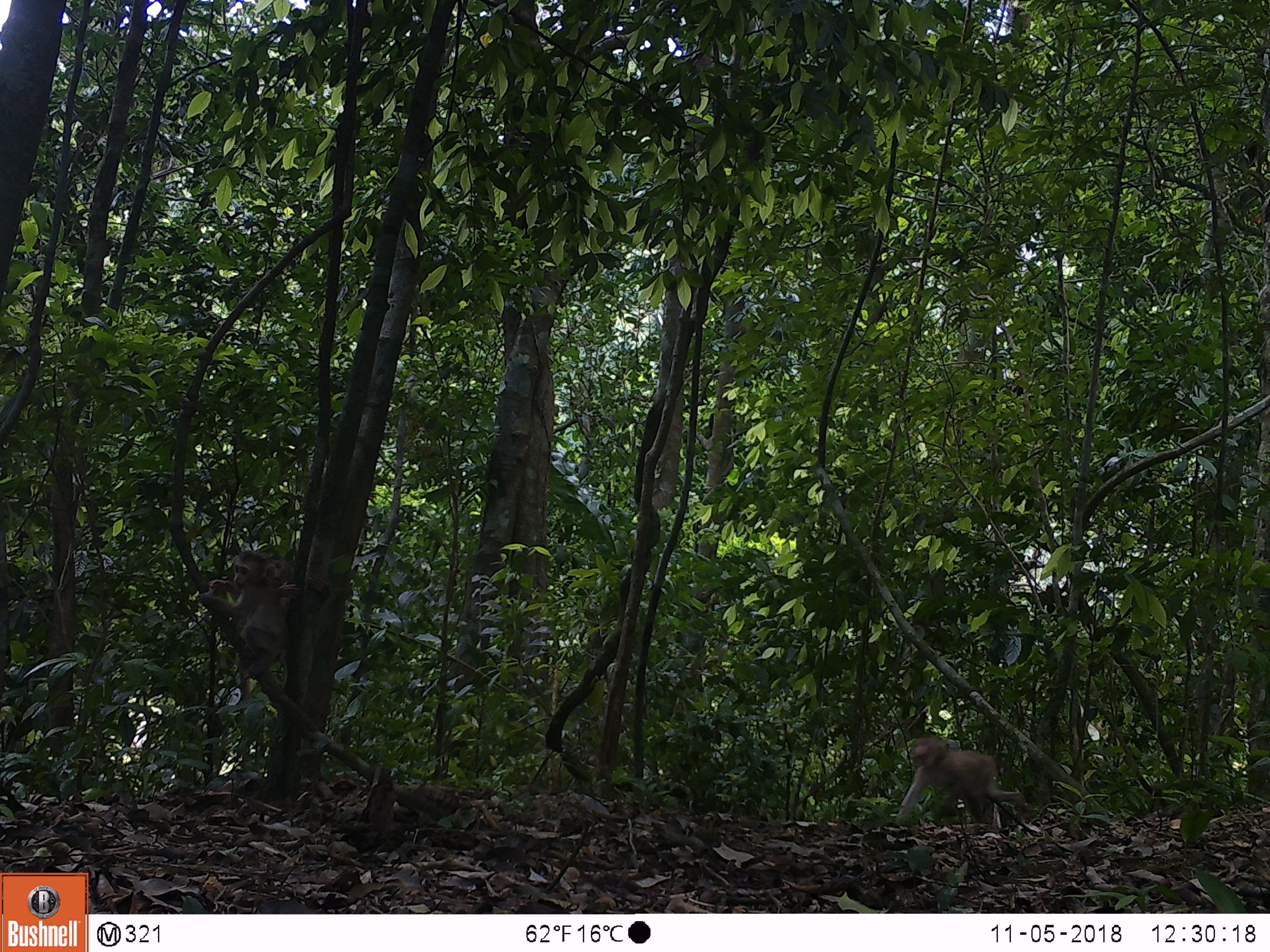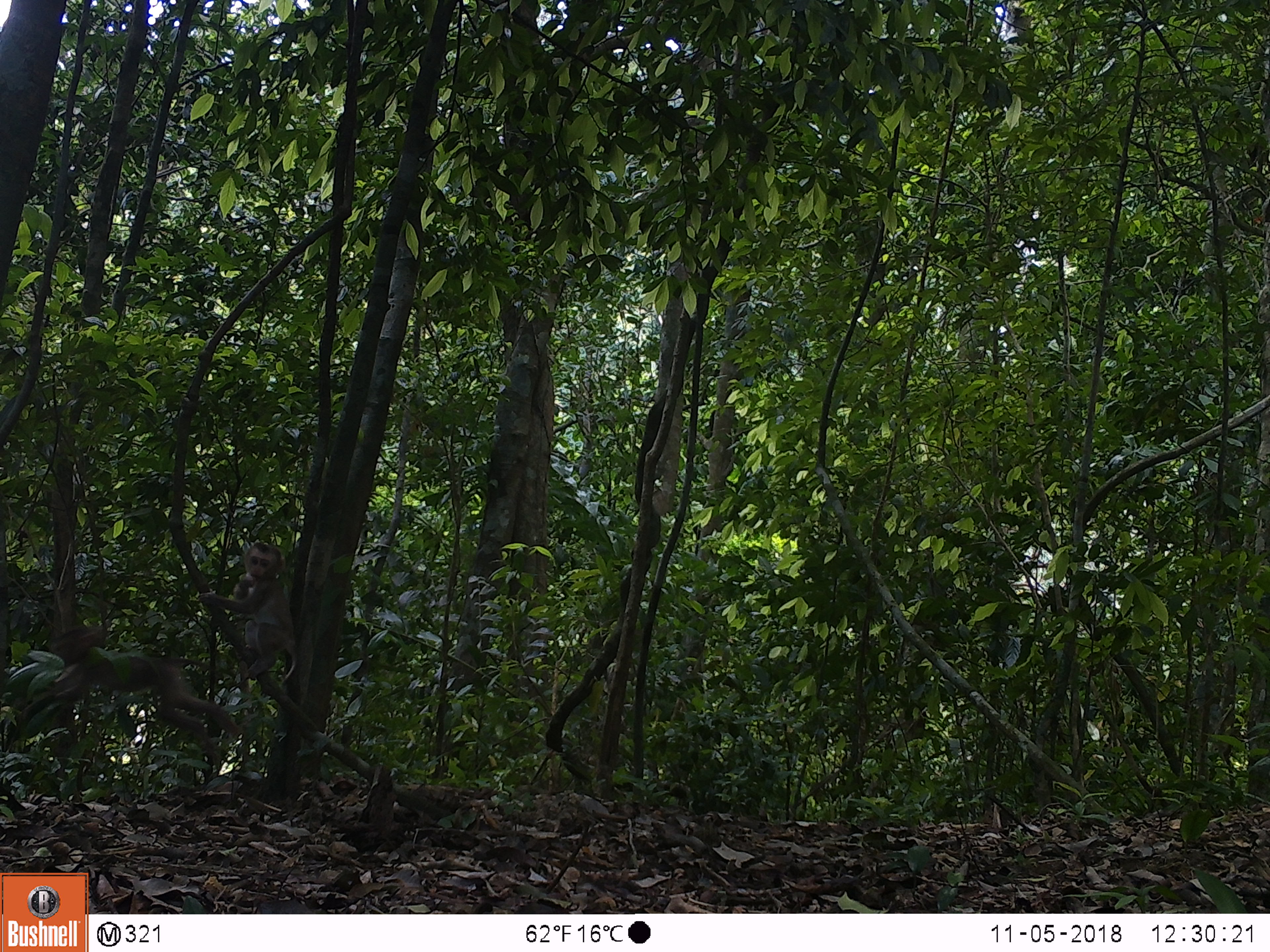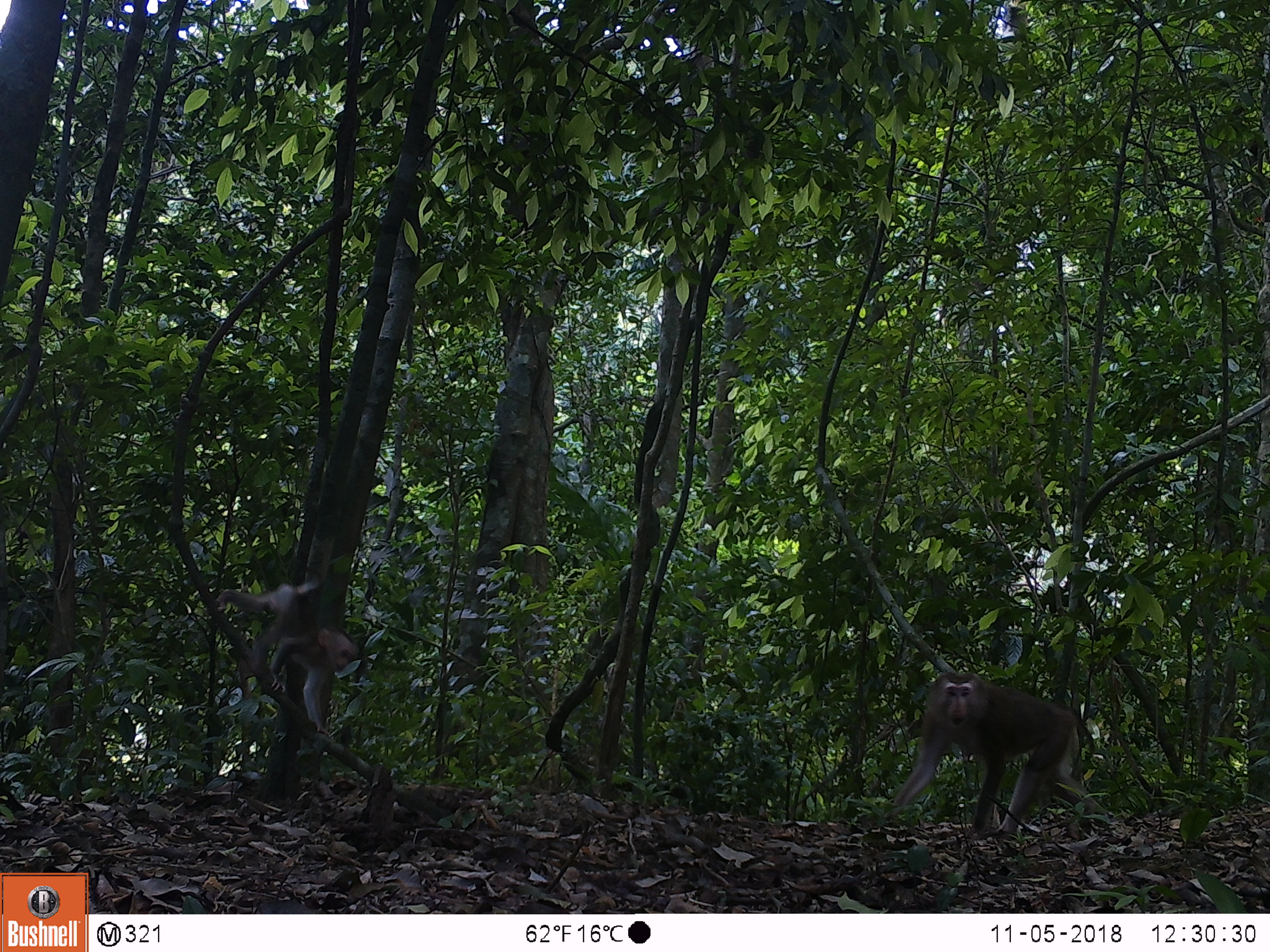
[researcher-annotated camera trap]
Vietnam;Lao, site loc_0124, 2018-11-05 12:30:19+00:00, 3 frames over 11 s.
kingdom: Animalia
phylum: Chordata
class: Mammalia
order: Primates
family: Cercopithecidae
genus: Macaca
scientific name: Macaca nemestrina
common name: pig-tailed macaque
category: pig tailed macaque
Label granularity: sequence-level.